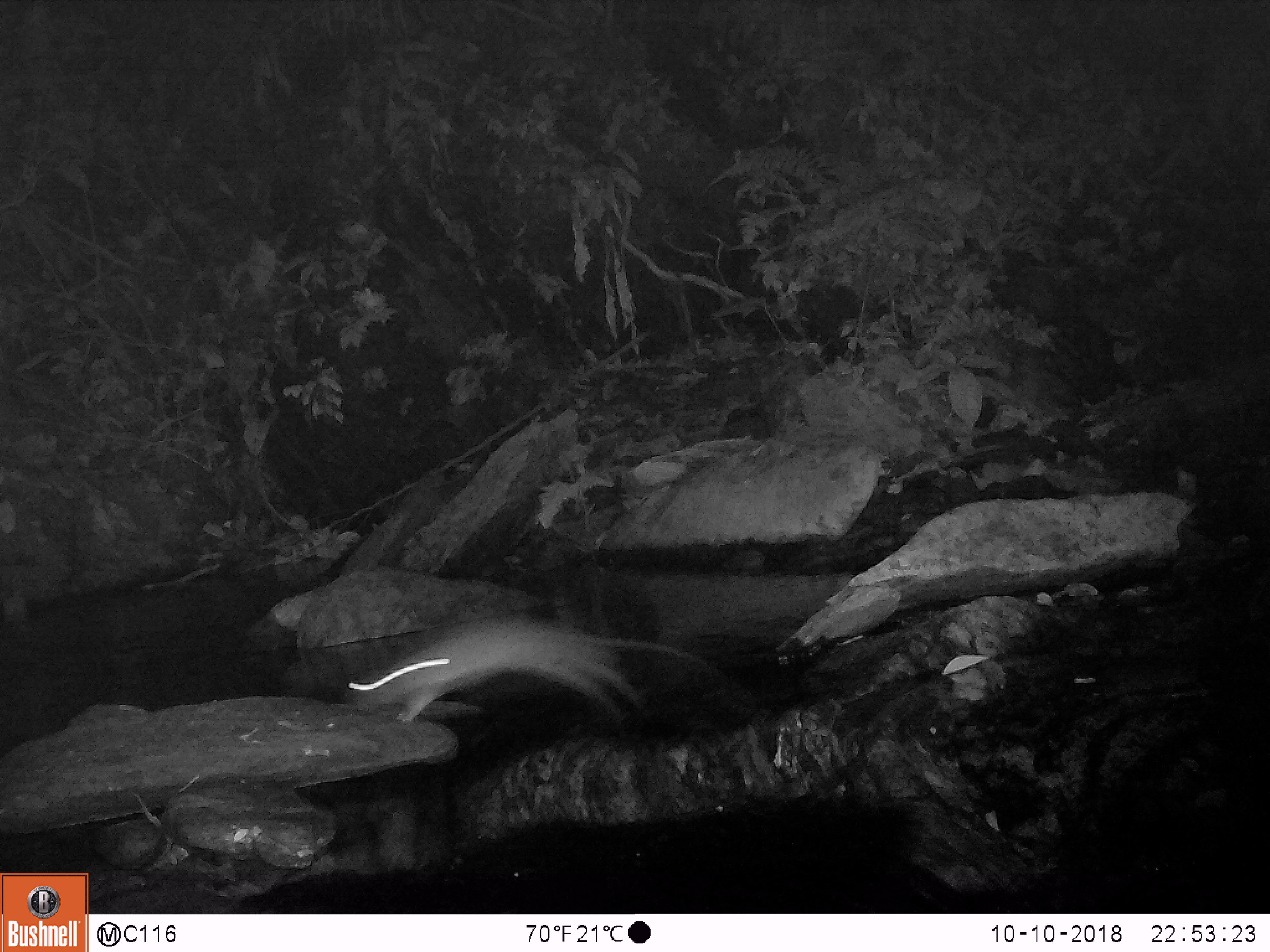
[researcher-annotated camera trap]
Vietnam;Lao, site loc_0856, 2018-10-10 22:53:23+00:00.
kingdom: Animalia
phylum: Chordata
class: Mammalia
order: Rodentia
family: Muridae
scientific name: Muridae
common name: old-world mice and rats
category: unidentified murid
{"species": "unidentified murid (old-world mice and rats) (Muridae)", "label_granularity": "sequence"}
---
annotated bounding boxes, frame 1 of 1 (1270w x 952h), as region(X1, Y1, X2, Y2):
unidentified murid: region(350, 614, 710, 724)